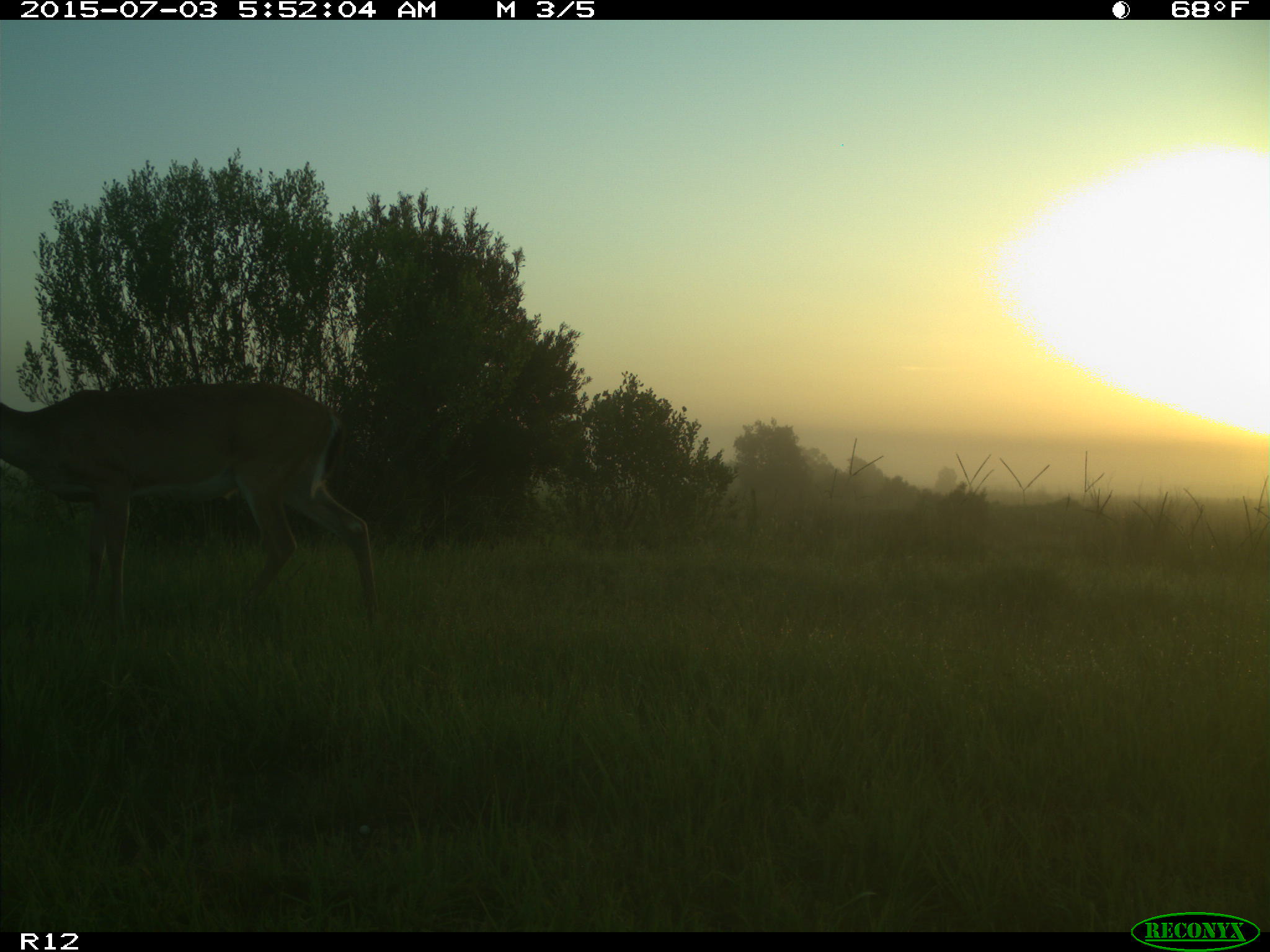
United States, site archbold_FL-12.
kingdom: Animalia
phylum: Chordata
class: Mammalia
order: Artiodactyla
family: Cervidae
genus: Odocoileus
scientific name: Odocoileus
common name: deer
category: unidentified deer